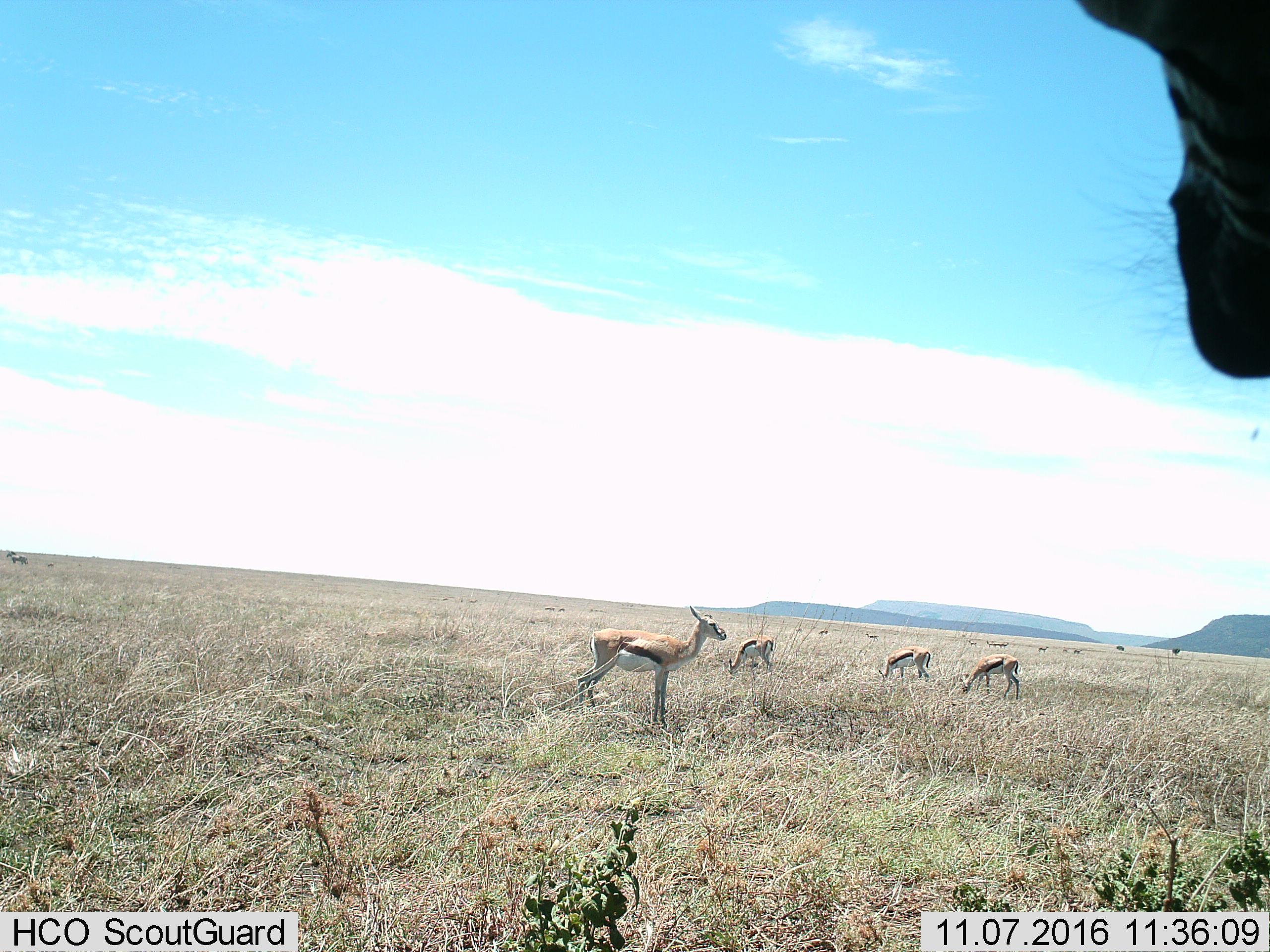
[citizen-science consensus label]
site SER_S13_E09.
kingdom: Animalia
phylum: Chordata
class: Mammalia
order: Artiodactyla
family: Bovidae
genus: Eudorcas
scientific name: Eudorcas thomsonii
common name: thomson's gazelle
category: gazellethomsons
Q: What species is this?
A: Gazellethomsons (thomson's gazelle) (Eudorcas thomsonii).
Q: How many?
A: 11-50.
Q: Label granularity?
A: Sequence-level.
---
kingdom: Animalia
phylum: Chordata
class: Mammalia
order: Perissodactyla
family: Equidae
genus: Equus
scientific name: Equus quagga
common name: plains zebra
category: zebraplains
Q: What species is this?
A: Zebraplains (plains zebra) (Equus quagga).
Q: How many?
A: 2.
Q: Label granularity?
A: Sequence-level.